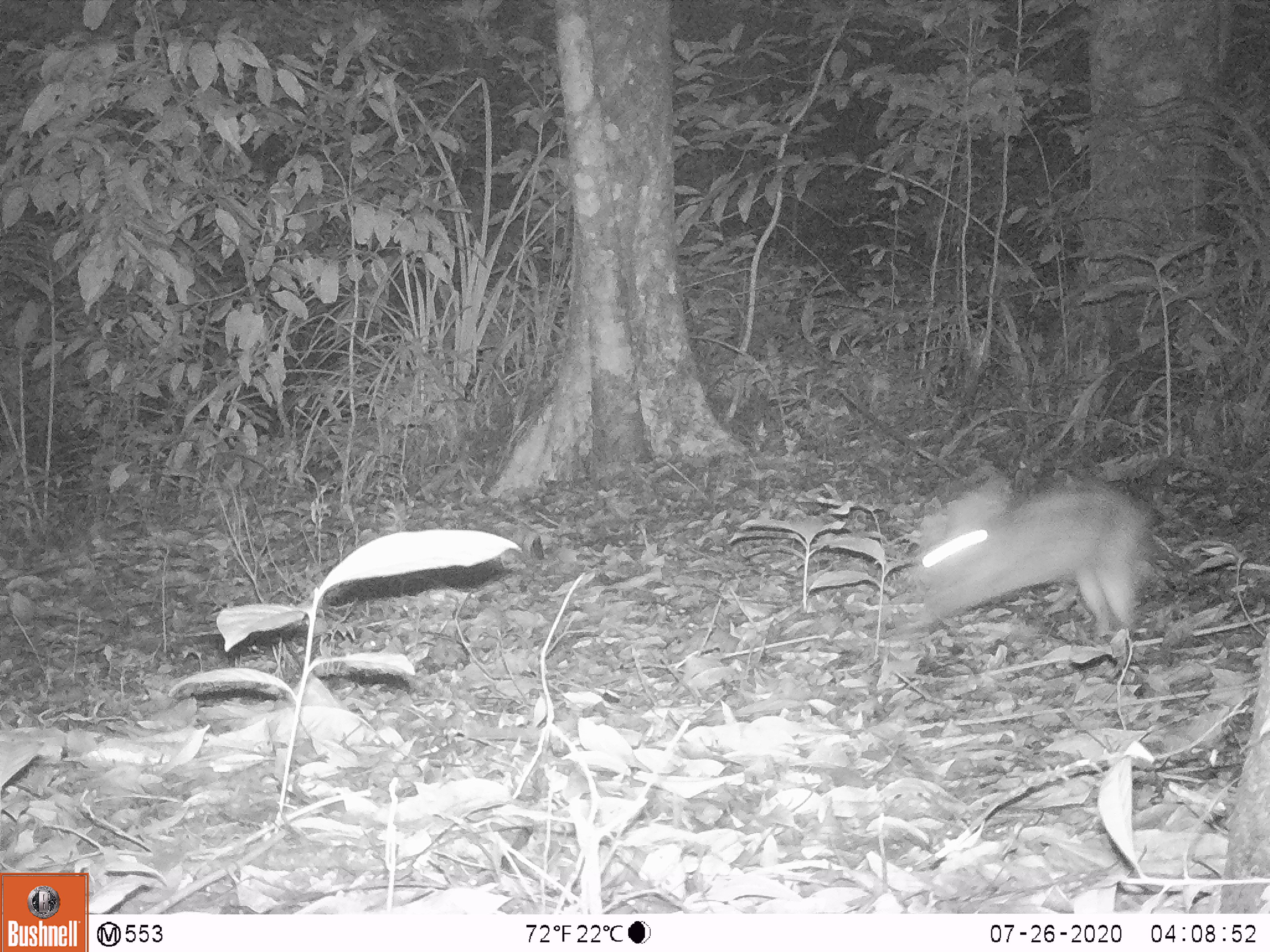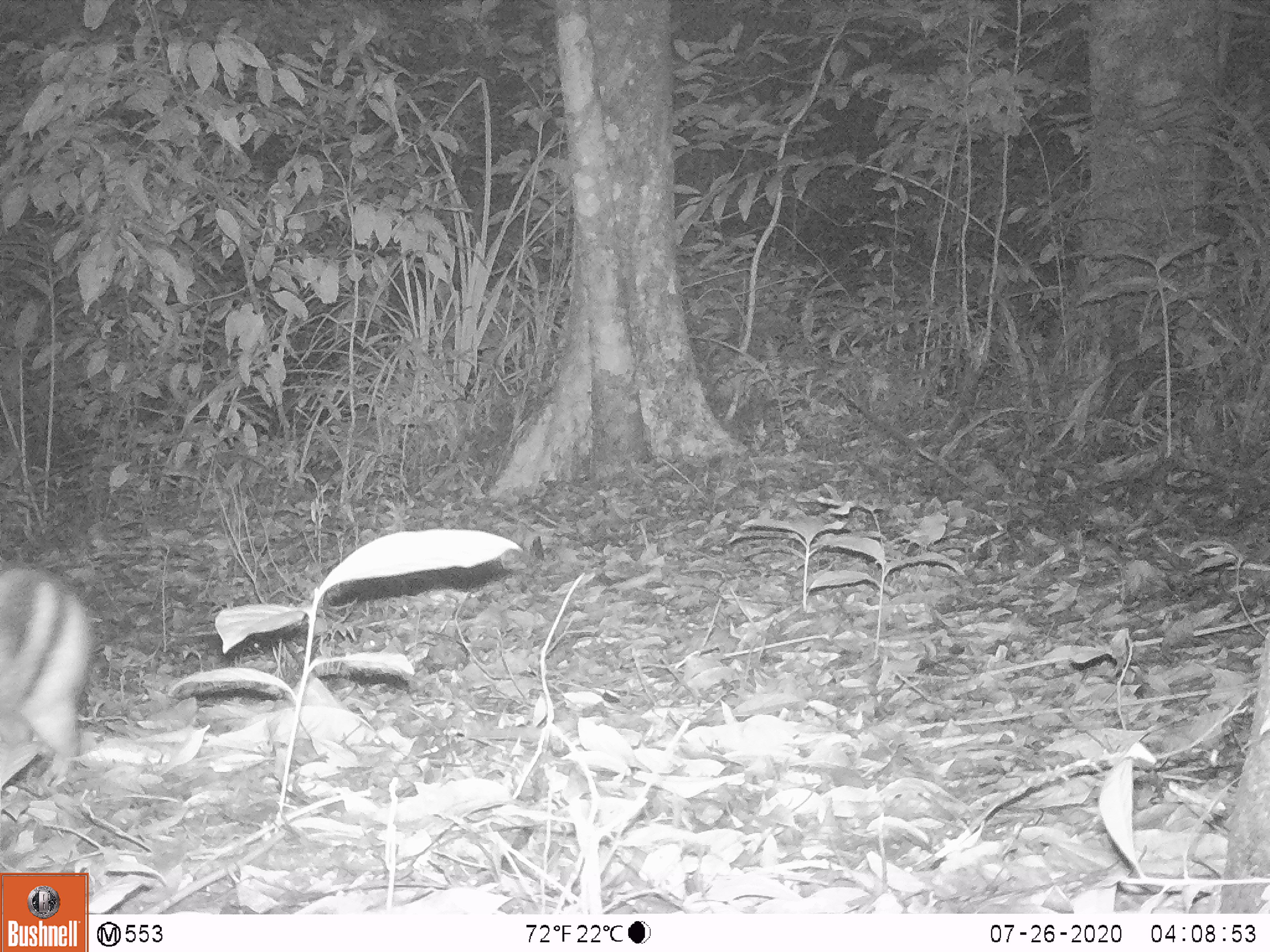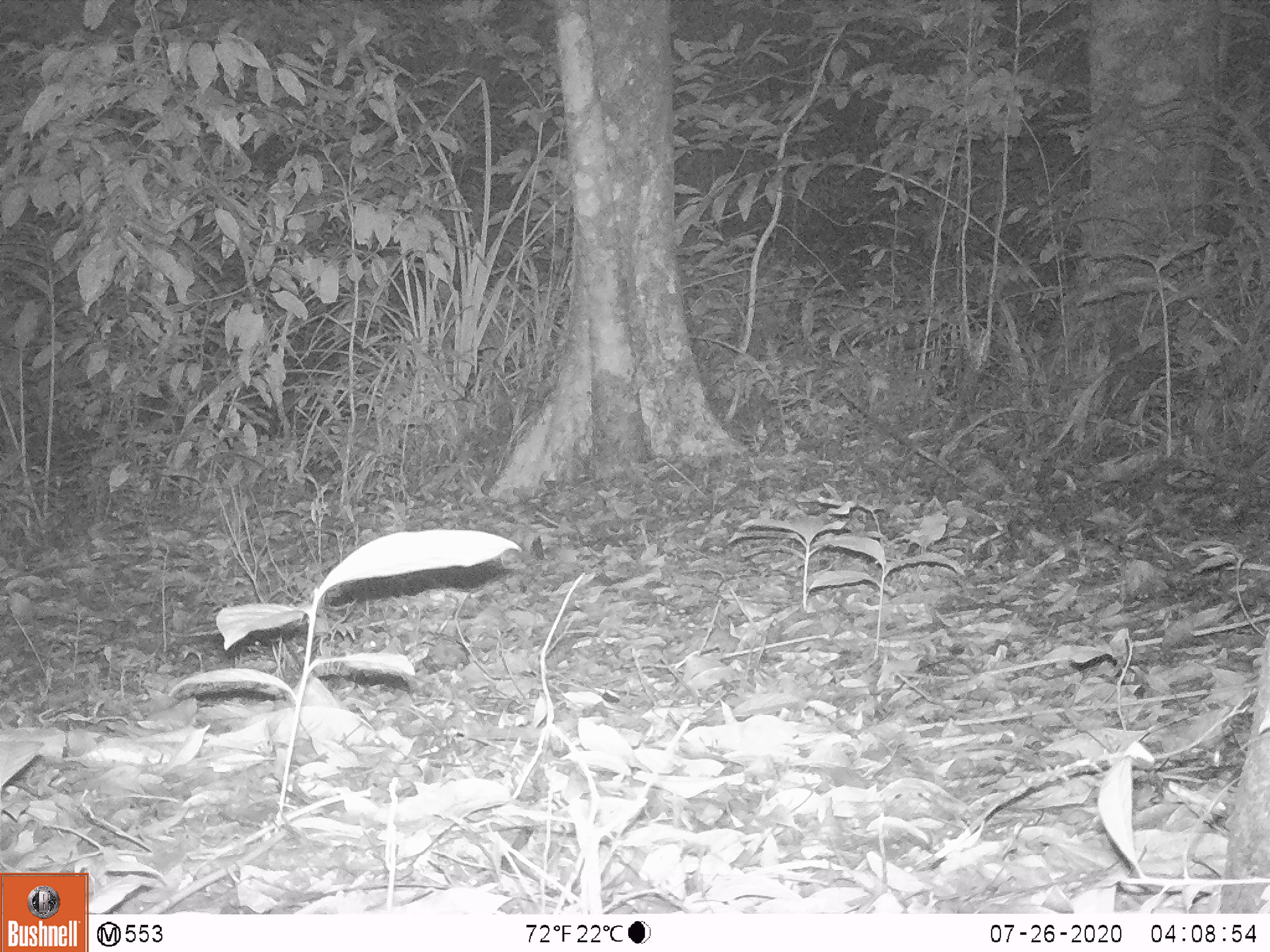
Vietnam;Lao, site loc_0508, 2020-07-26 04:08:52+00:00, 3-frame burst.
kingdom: Animalia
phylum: Chordata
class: Mammalia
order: Lagomorpha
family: Leporidae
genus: Nesolagus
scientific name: Nesolagus timminsi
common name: annamite striped rabbit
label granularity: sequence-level